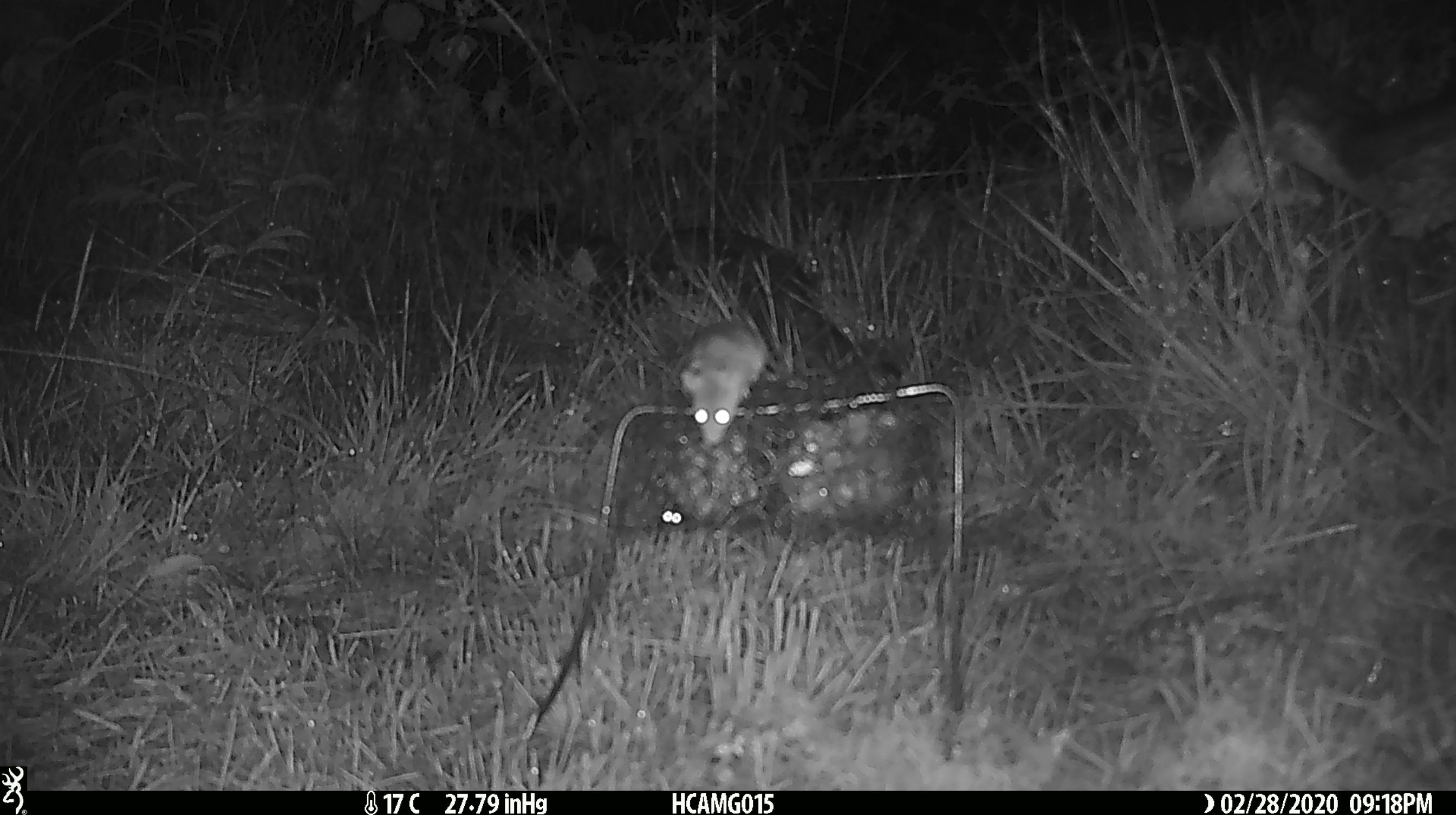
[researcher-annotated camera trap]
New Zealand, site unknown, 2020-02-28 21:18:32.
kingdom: Animalia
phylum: Chordata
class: Mammalia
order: Rodentia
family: Muridae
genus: Mus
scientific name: Mus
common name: mouse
Mouse (Mus).